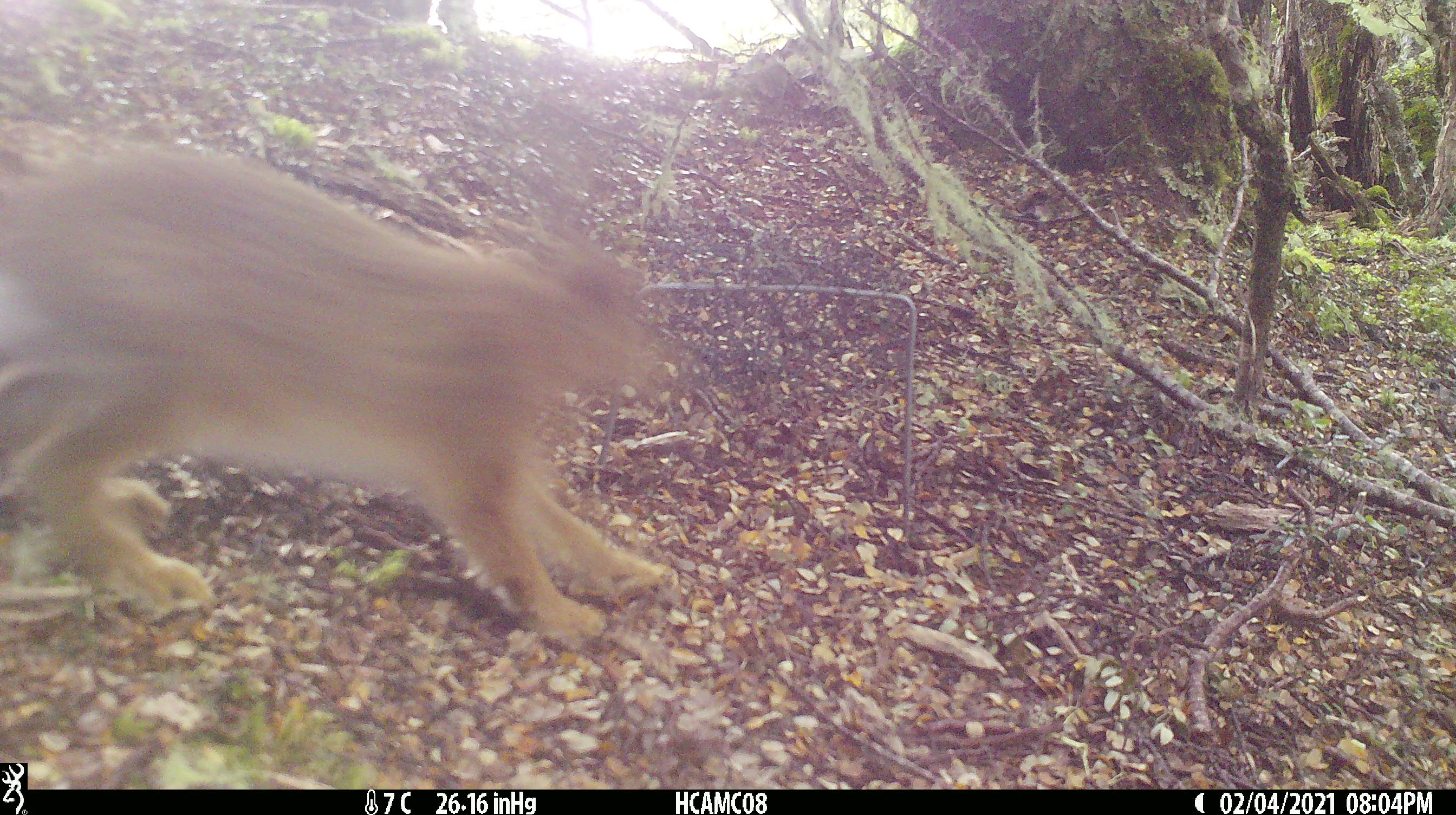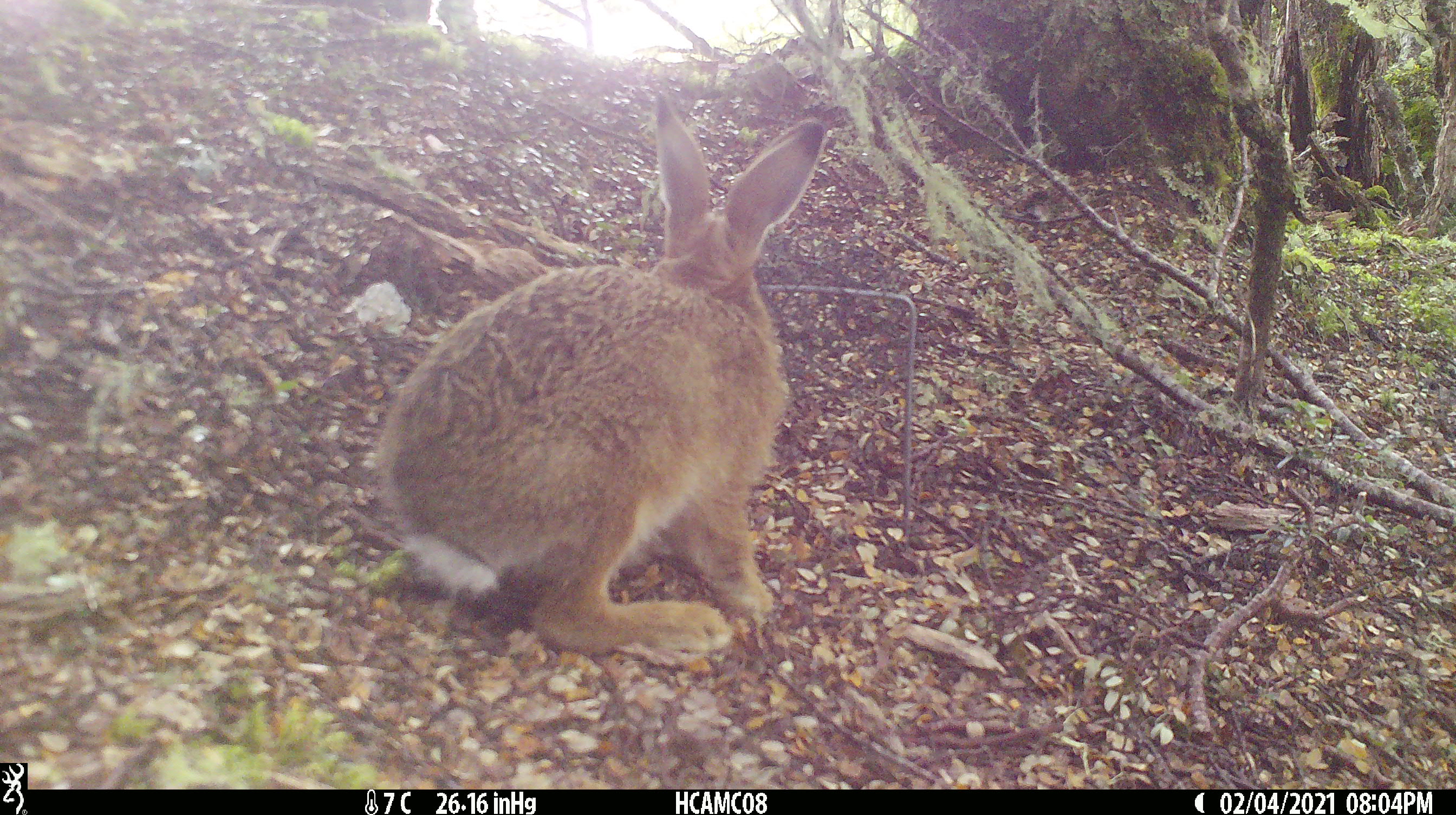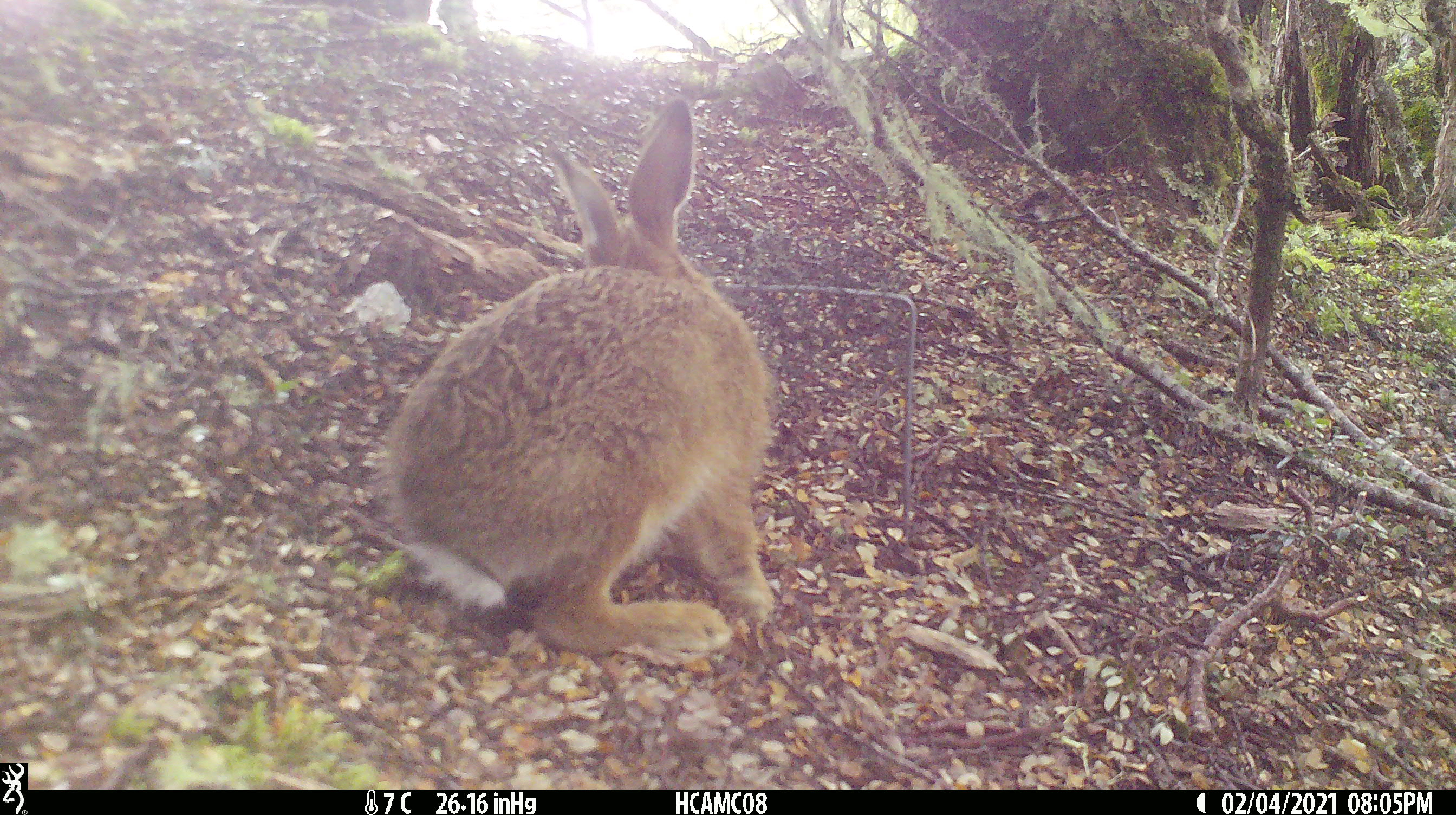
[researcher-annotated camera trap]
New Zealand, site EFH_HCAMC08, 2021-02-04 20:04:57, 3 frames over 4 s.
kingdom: Animalia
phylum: Chordata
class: Mammalia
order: Lagomorpha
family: Leporidae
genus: Lepus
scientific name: Lepus europaeus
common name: brown hare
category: hare